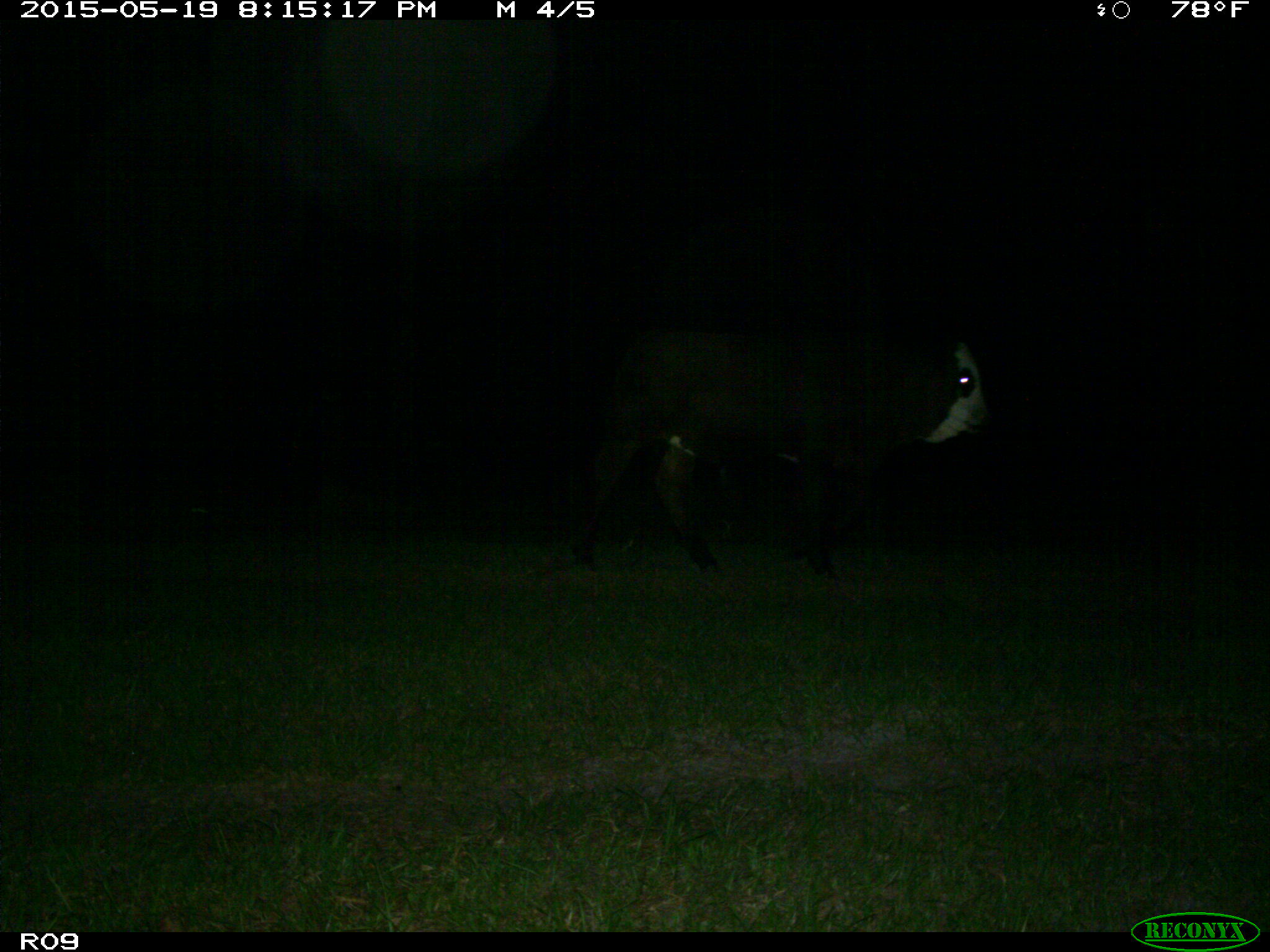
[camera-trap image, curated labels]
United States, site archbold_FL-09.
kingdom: Animalia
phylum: Chordata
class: Mammalia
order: Artiodactyla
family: Bovidae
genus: Bos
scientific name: Bos taurus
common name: domestic cow